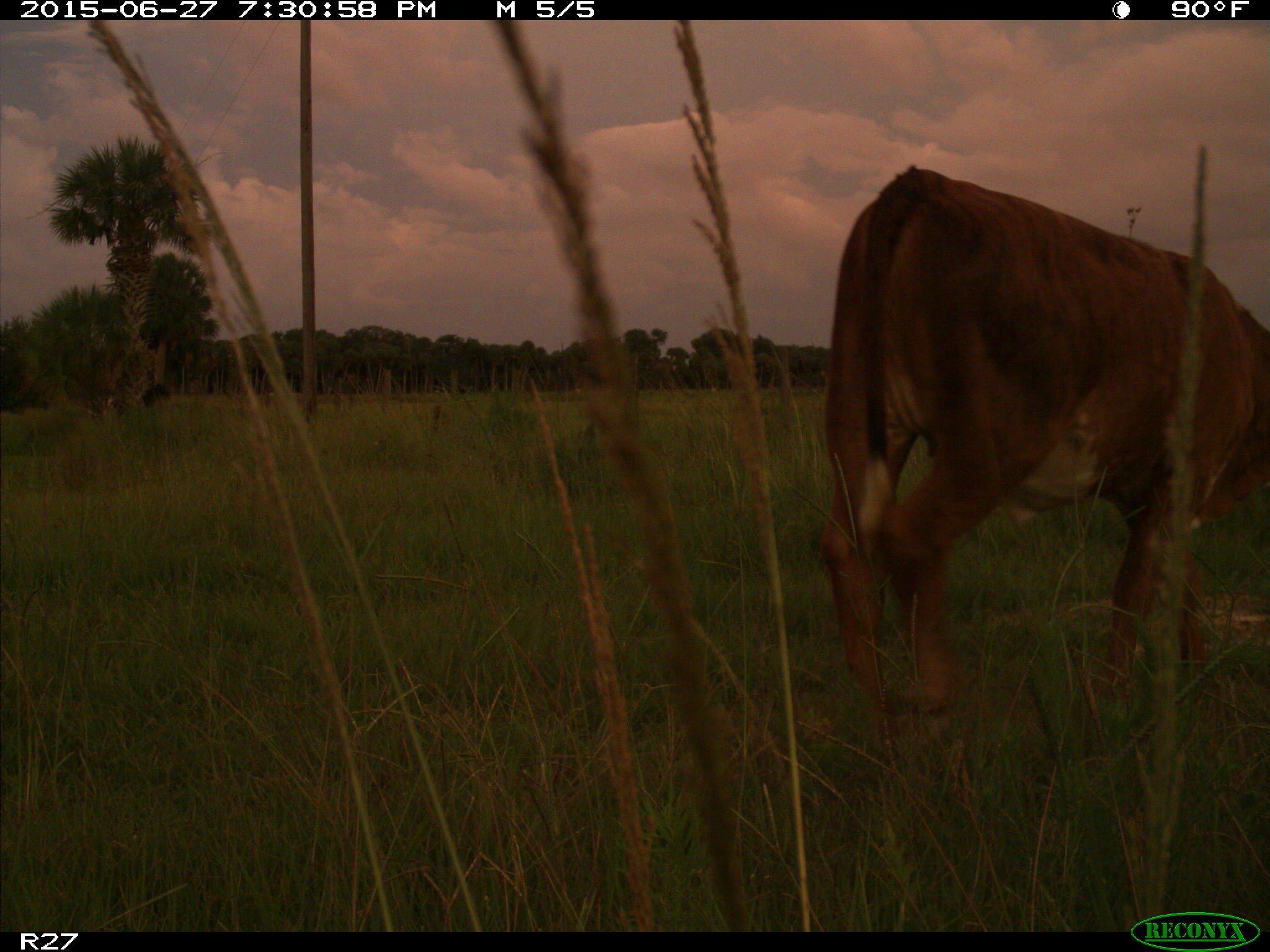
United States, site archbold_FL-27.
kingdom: Animalia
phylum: Chordata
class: Mammalia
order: Artiodactyla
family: Bovidae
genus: Bos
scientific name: Bos taurus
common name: domestic cow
Bos taurus (domestic cow).